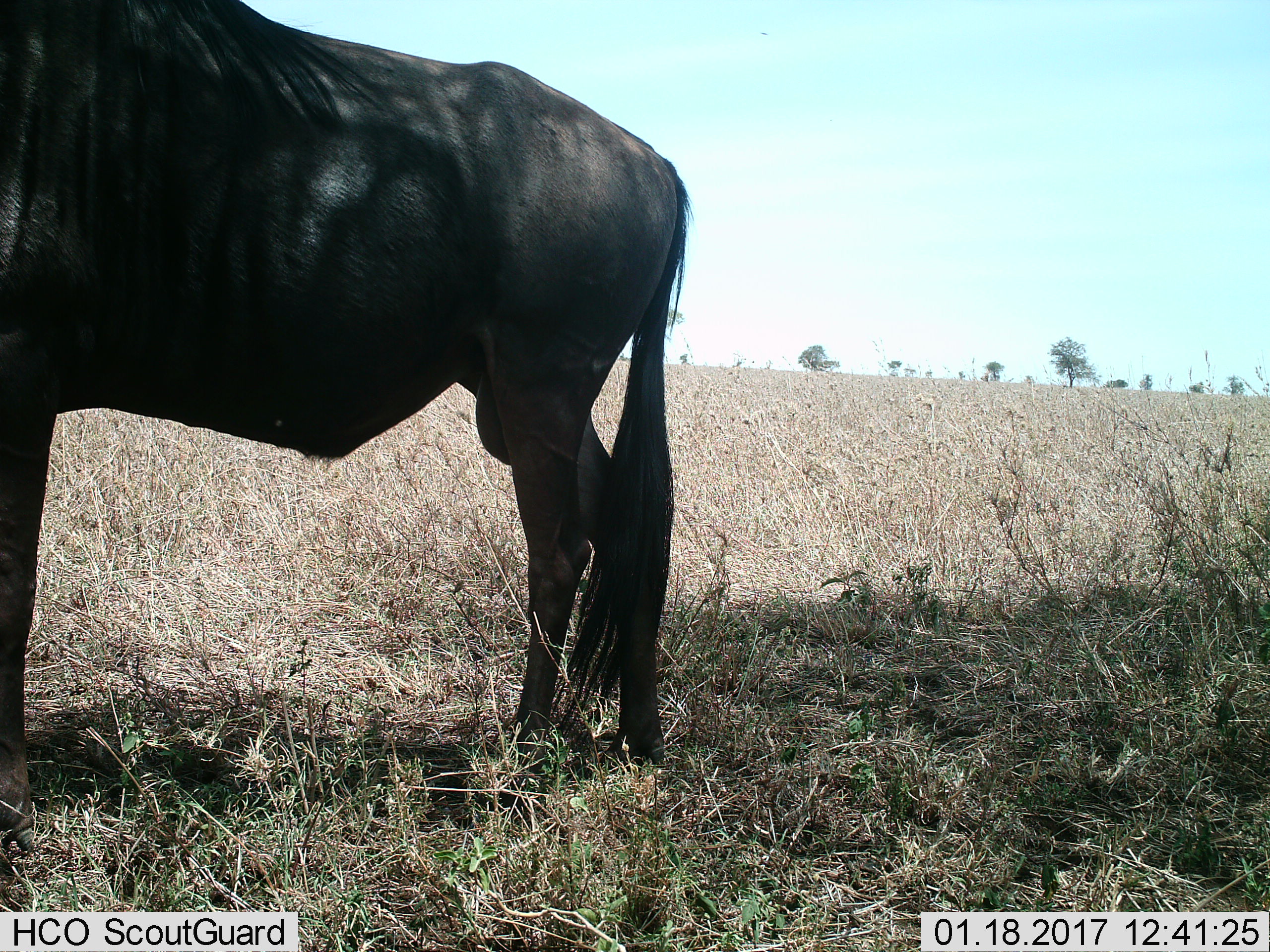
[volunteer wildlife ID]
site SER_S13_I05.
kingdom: Animalia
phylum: Chordata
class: Mammalia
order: Artiodactyla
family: Bovidae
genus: Connochaetes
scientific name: Connochaetes taurinus taurinus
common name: blue wildebeest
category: wildebeestblue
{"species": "wildebeestblue (blue wildebeest) (Connochaetes taurinus taurinus)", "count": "1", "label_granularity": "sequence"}